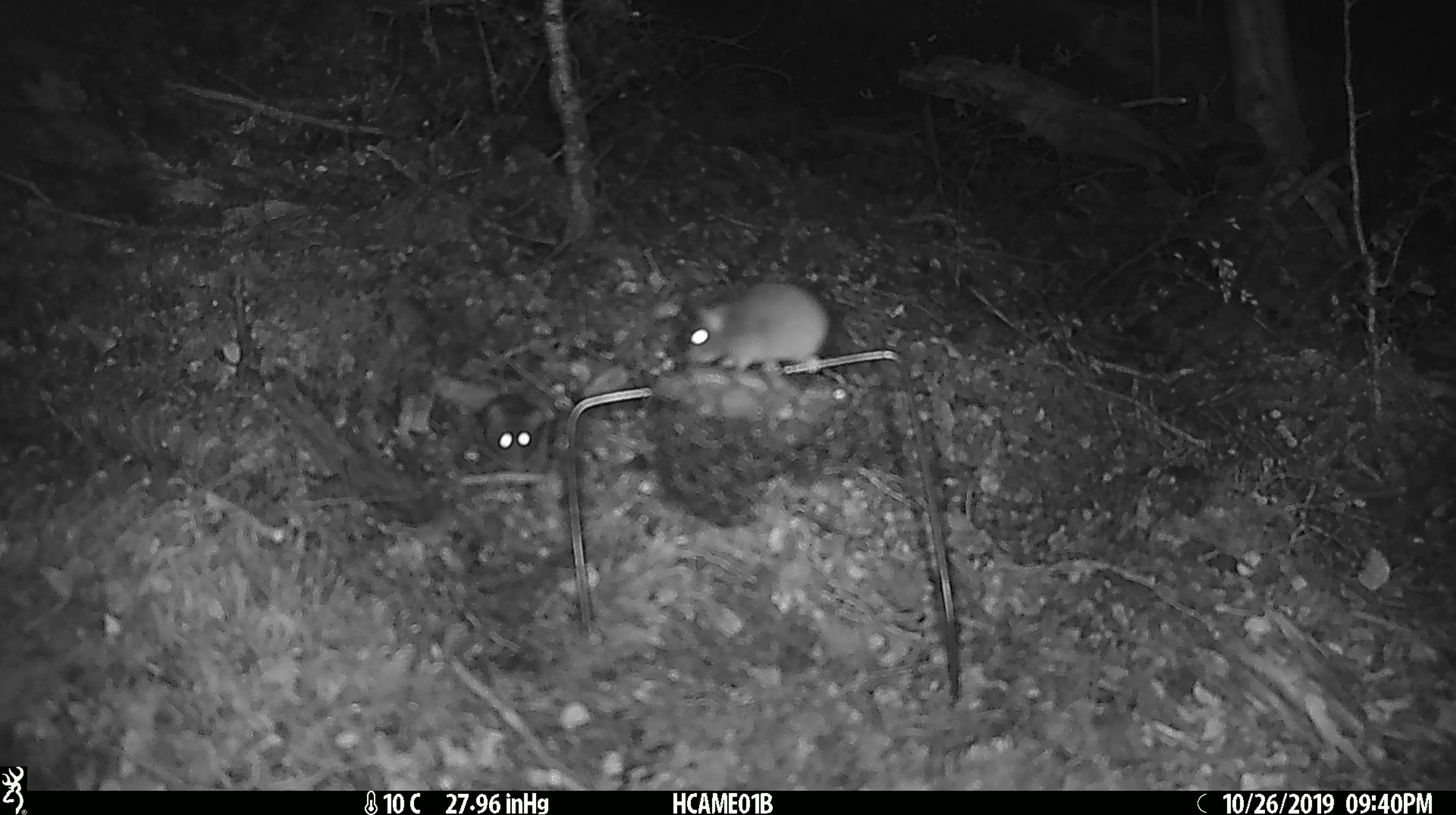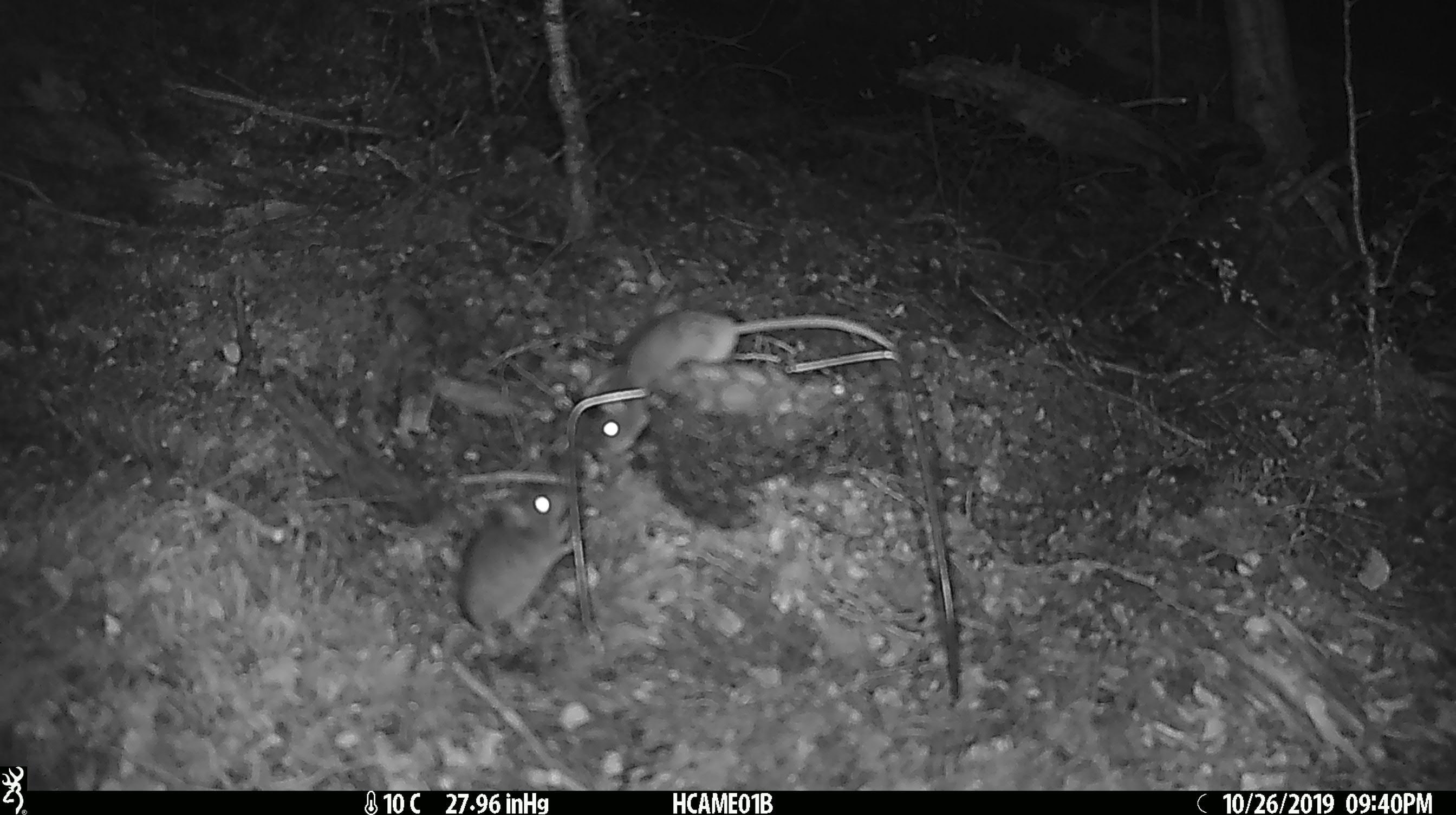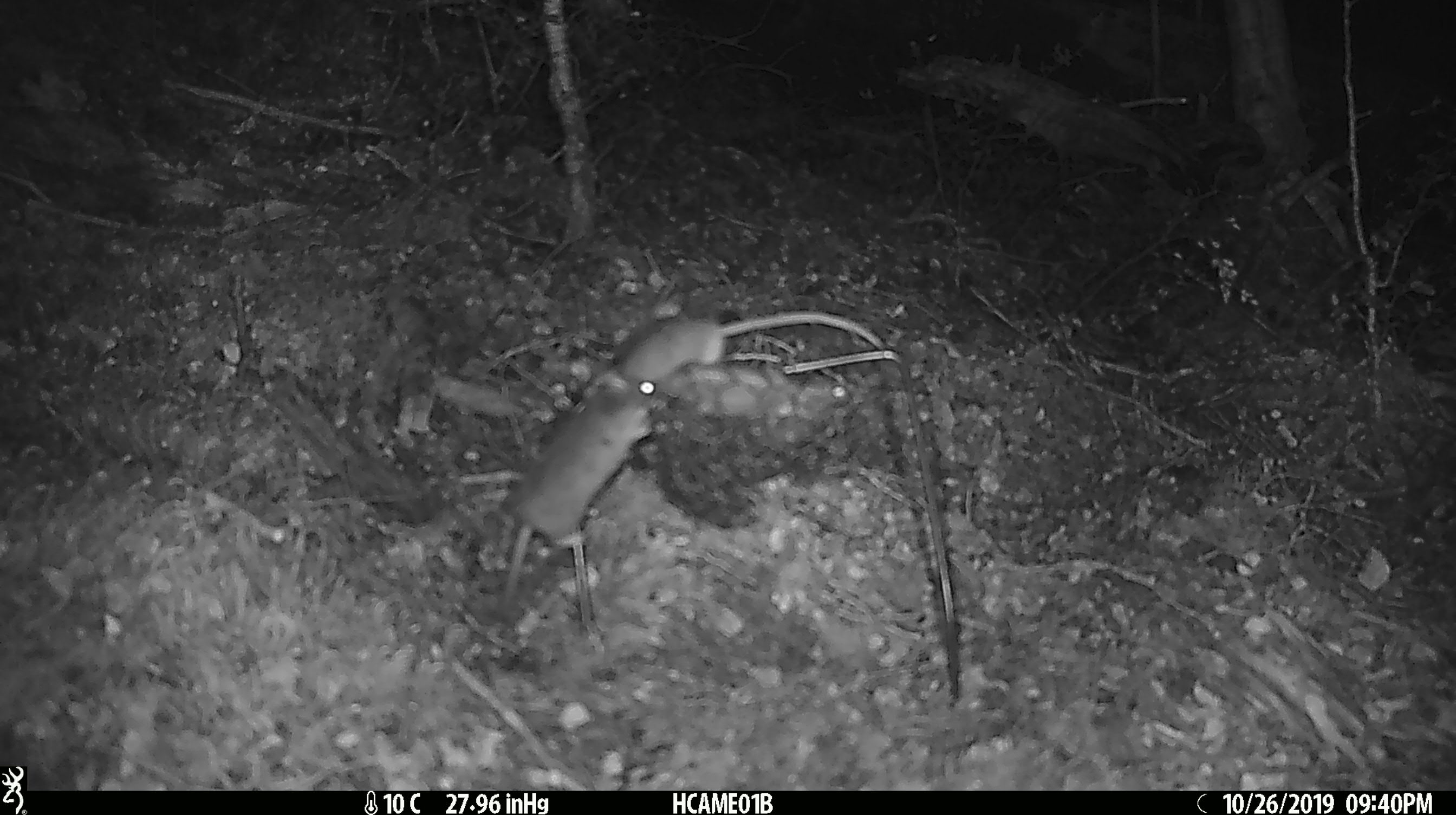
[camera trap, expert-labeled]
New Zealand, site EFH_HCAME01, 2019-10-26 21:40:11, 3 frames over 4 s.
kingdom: Animalia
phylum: Chordata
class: Mammalia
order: Rodentia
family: Muridae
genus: Mus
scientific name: Mus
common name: mouse